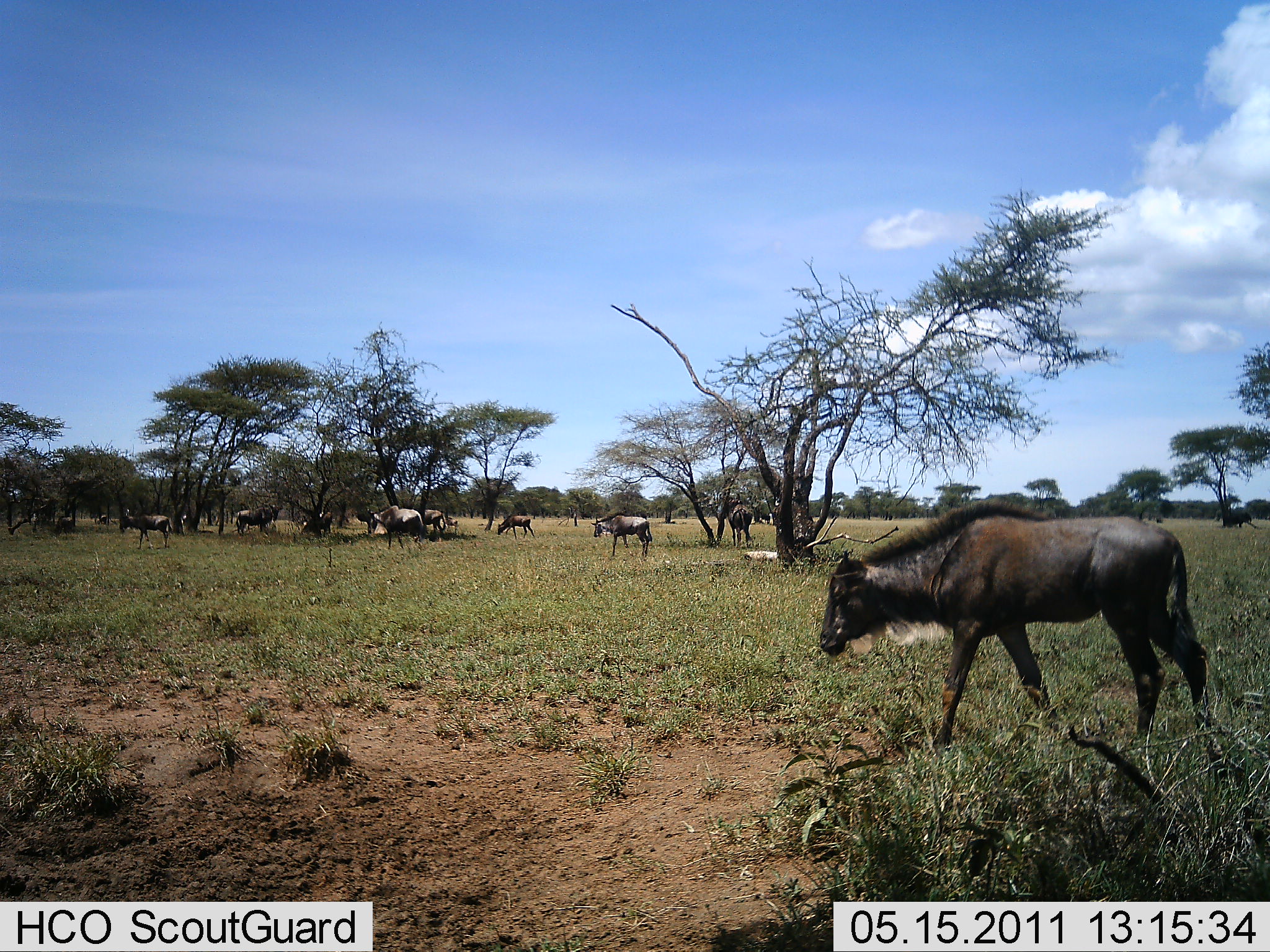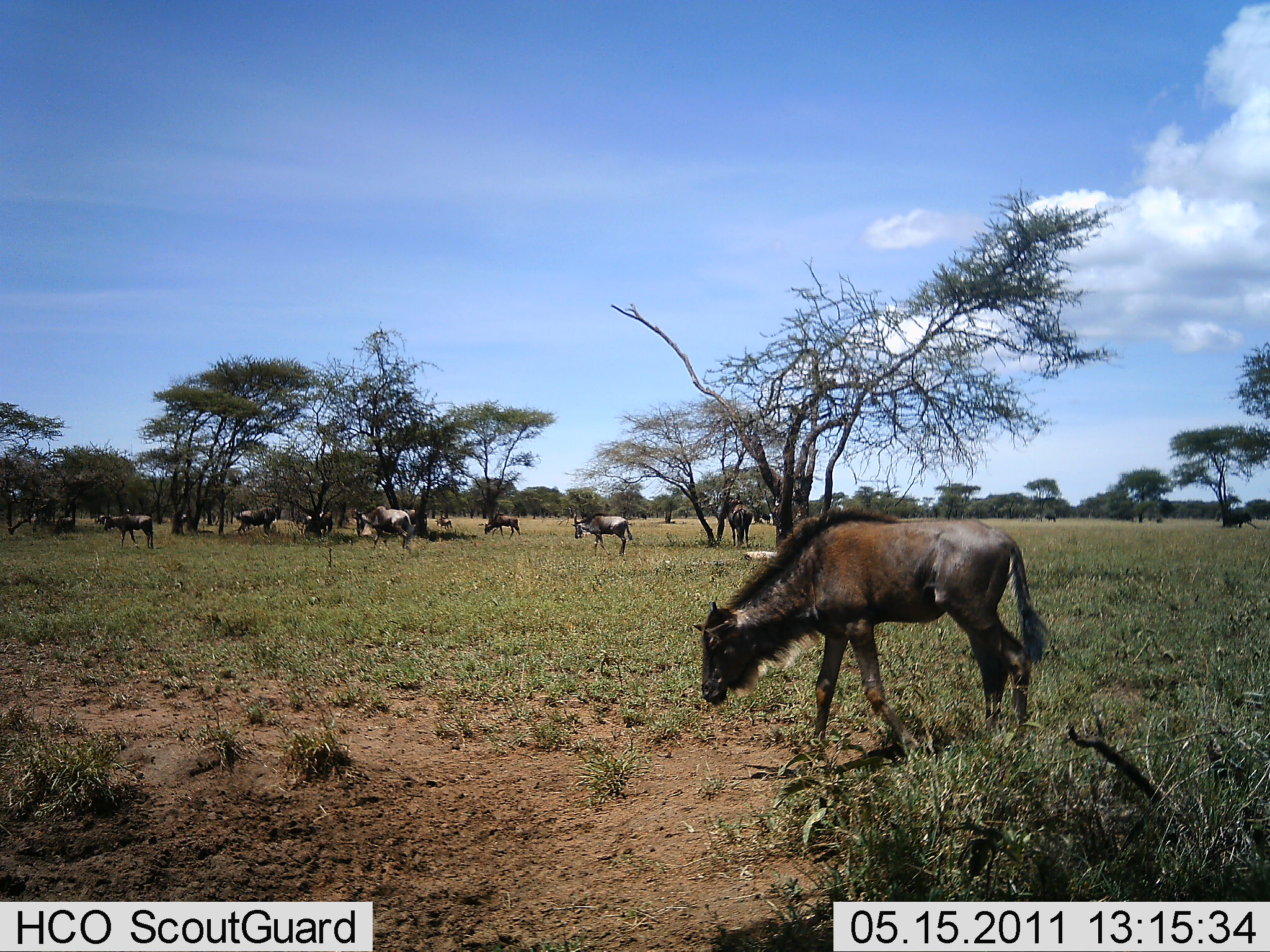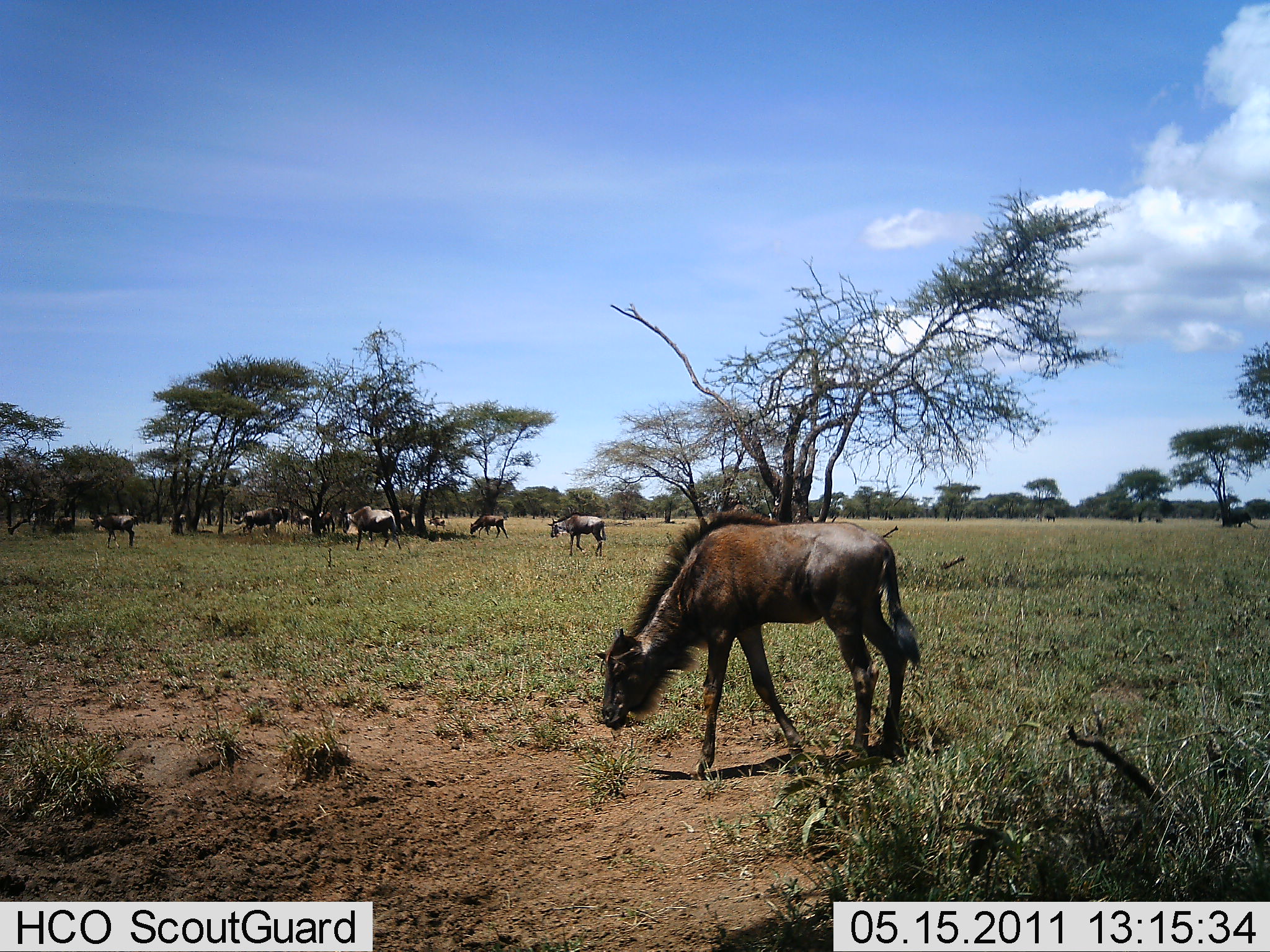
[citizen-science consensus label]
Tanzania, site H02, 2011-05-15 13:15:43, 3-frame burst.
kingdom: Animalia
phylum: Chordata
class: Mammalia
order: Artiodactyla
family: Bovidae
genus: Connochaetes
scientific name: Connochaetes taurinus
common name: blue wildebeest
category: wildebeest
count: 11-50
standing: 64%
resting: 7%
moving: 93%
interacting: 7%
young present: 14%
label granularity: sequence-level